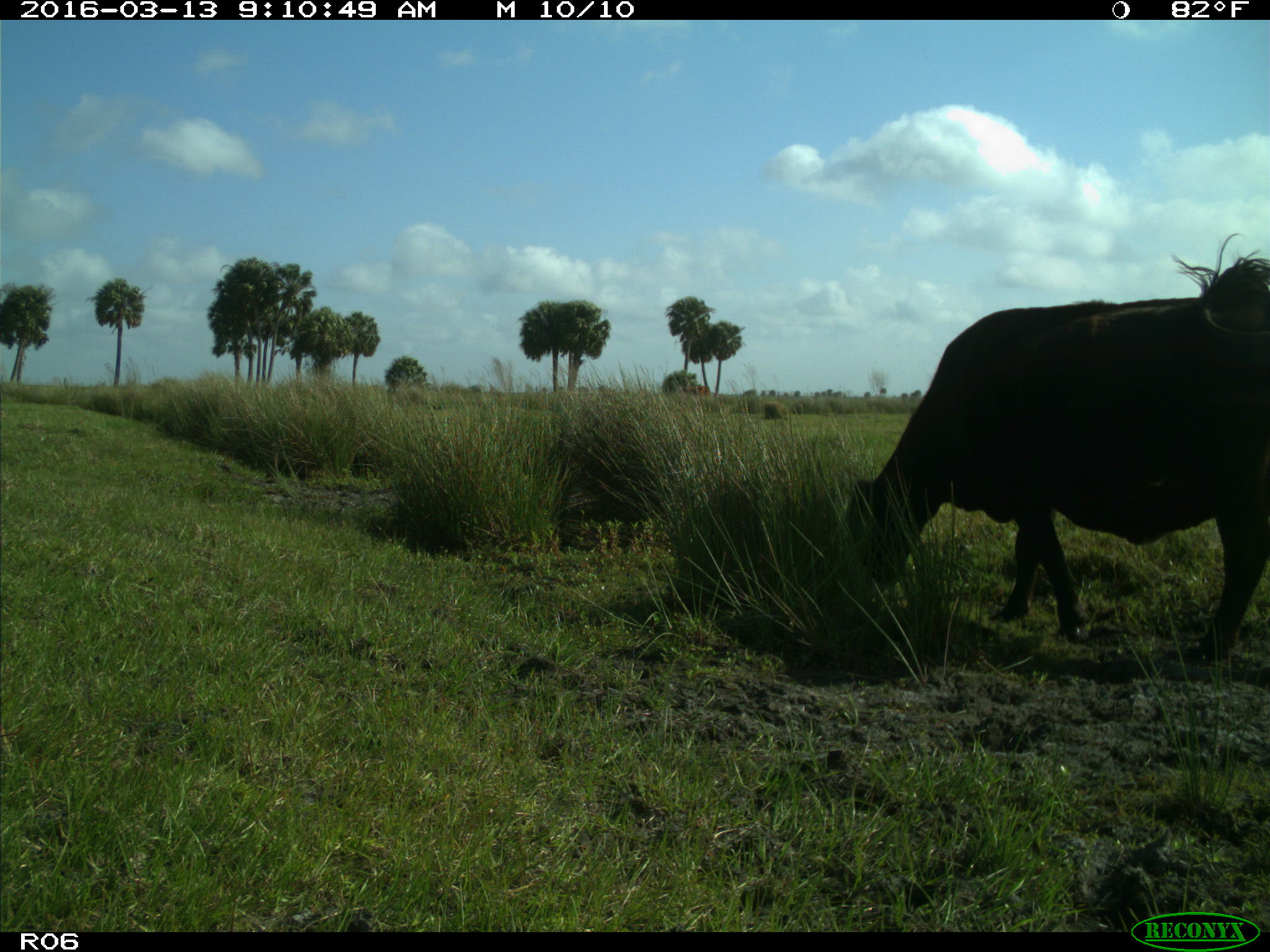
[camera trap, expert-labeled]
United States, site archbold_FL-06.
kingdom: Animalia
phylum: Chordata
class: Mammalia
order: Artiodactyla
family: Bovidae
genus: Bos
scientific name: Bos taurus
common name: domestic cow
Bos taurus (domestic cow).